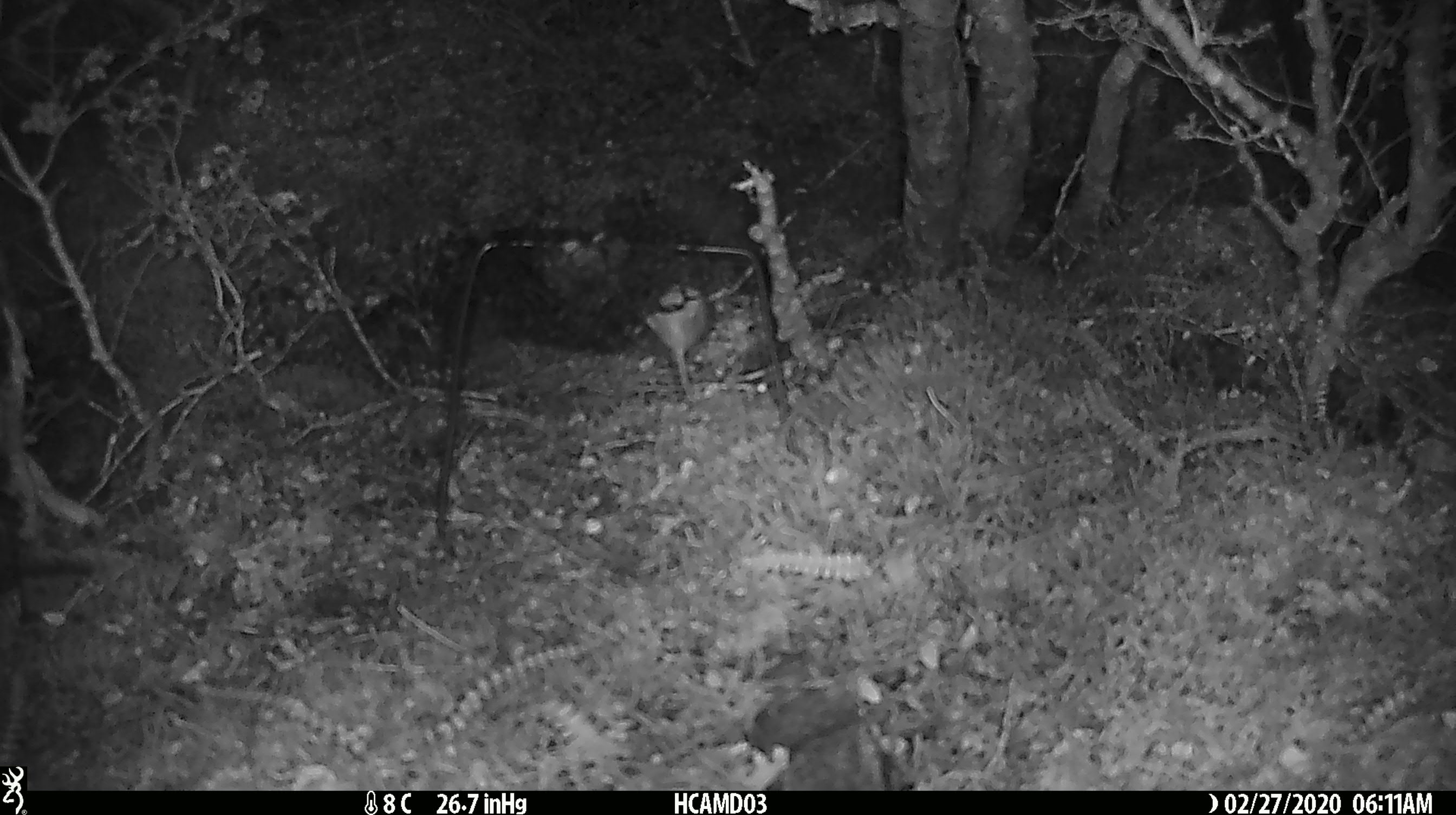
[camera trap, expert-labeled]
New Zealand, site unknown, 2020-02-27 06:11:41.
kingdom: Animalia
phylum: Chordata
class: Mammalia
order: Rodentia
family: Muridae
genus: Mus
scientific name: Mus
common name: mouse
Mouse (Mus).